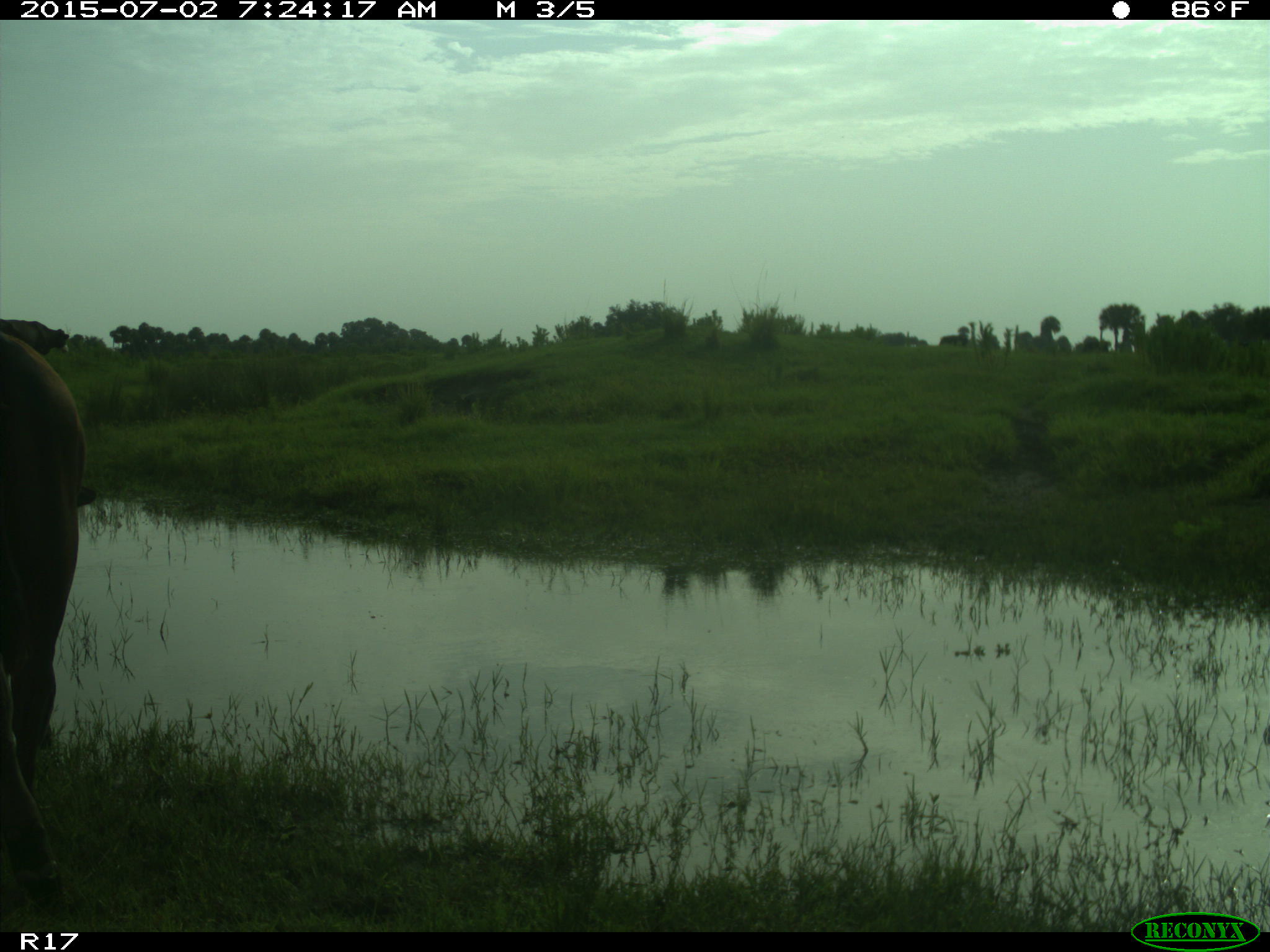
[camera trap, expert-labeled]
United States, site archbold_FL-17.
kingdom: Animalia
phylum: Chordata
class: Mammalia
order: Artiodactyla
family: Bovidae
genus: Bos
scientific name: Bos taurus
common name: domestic cow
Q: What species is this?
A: Bos taurus (domestic cow).